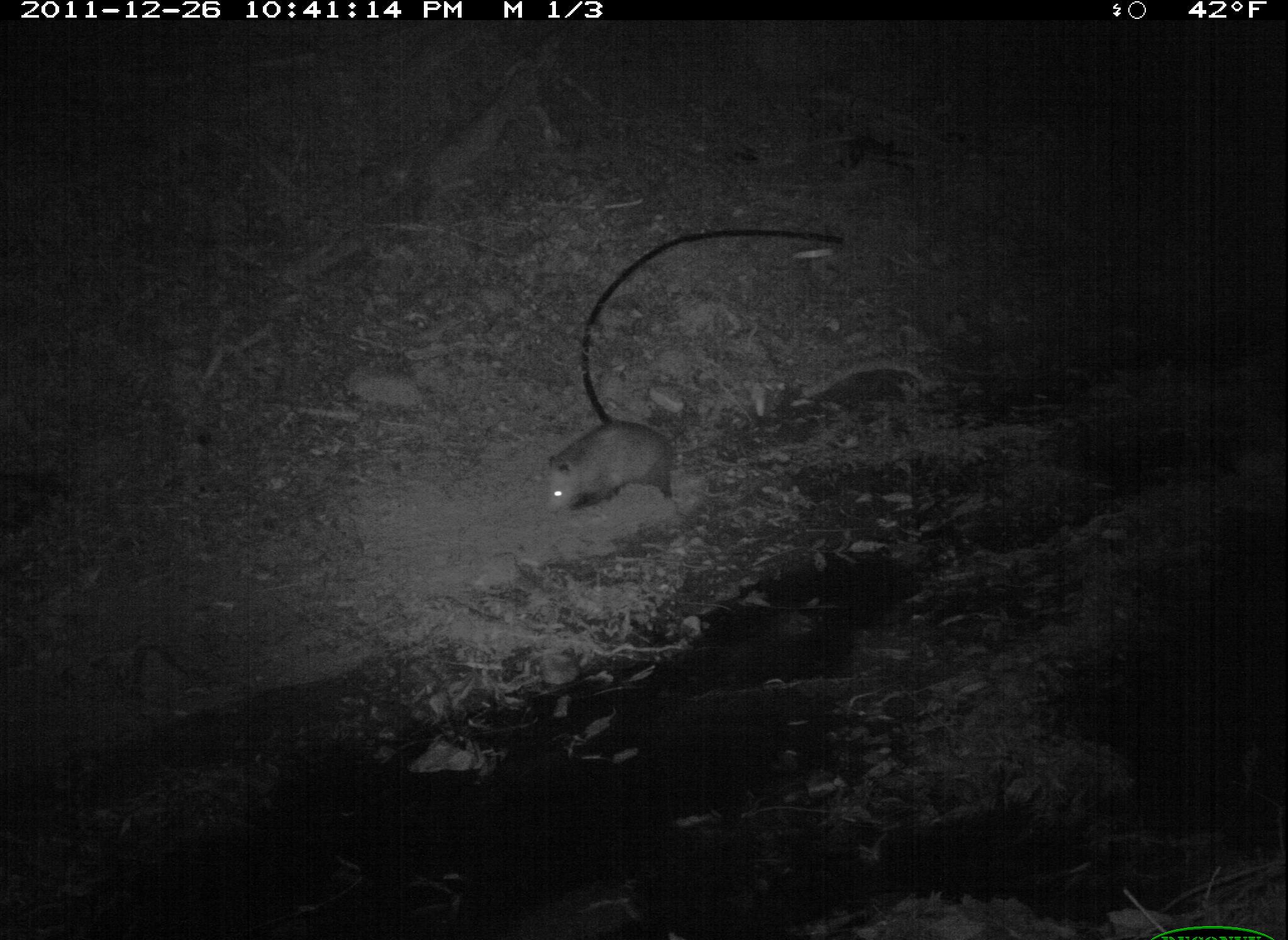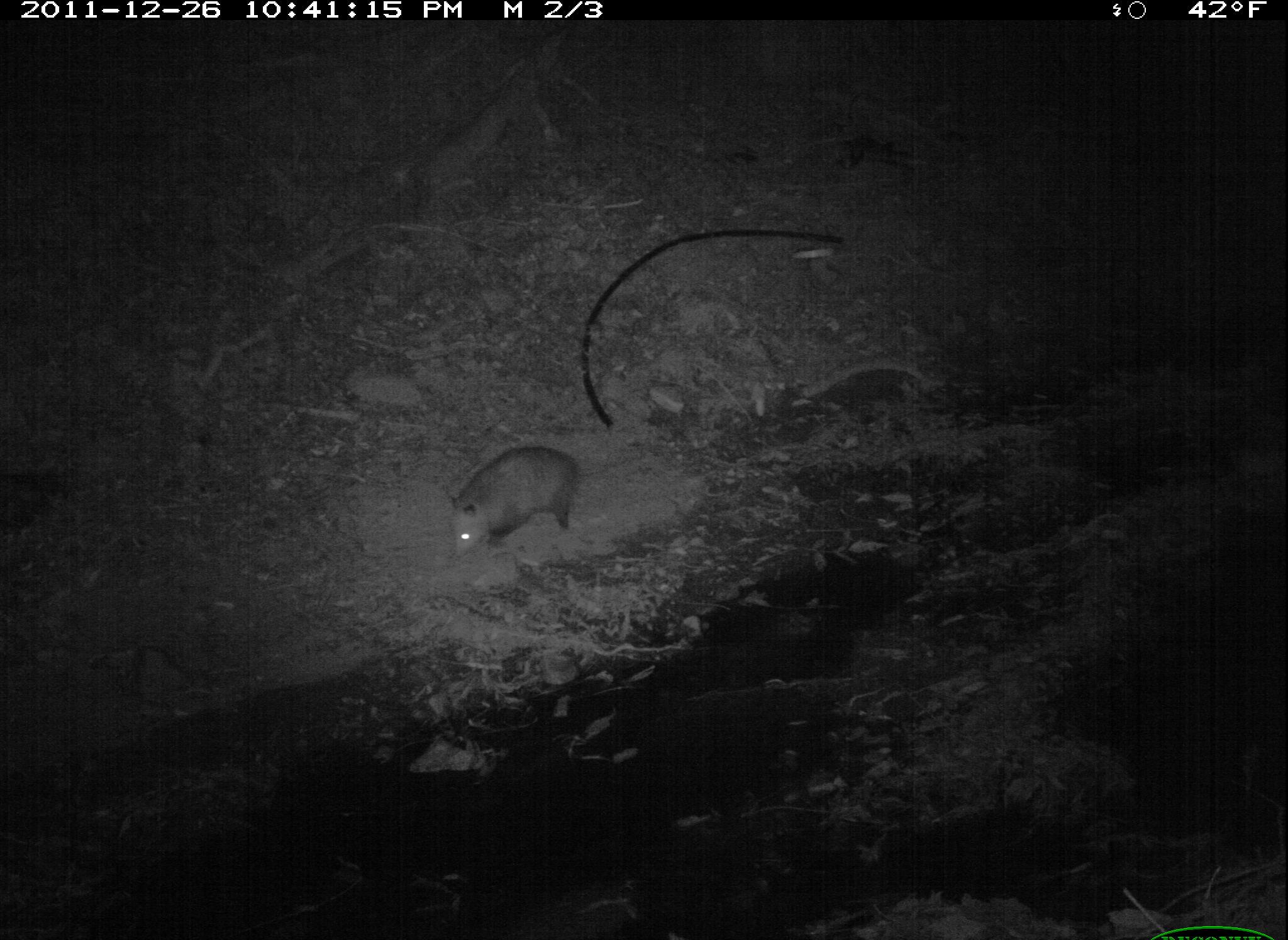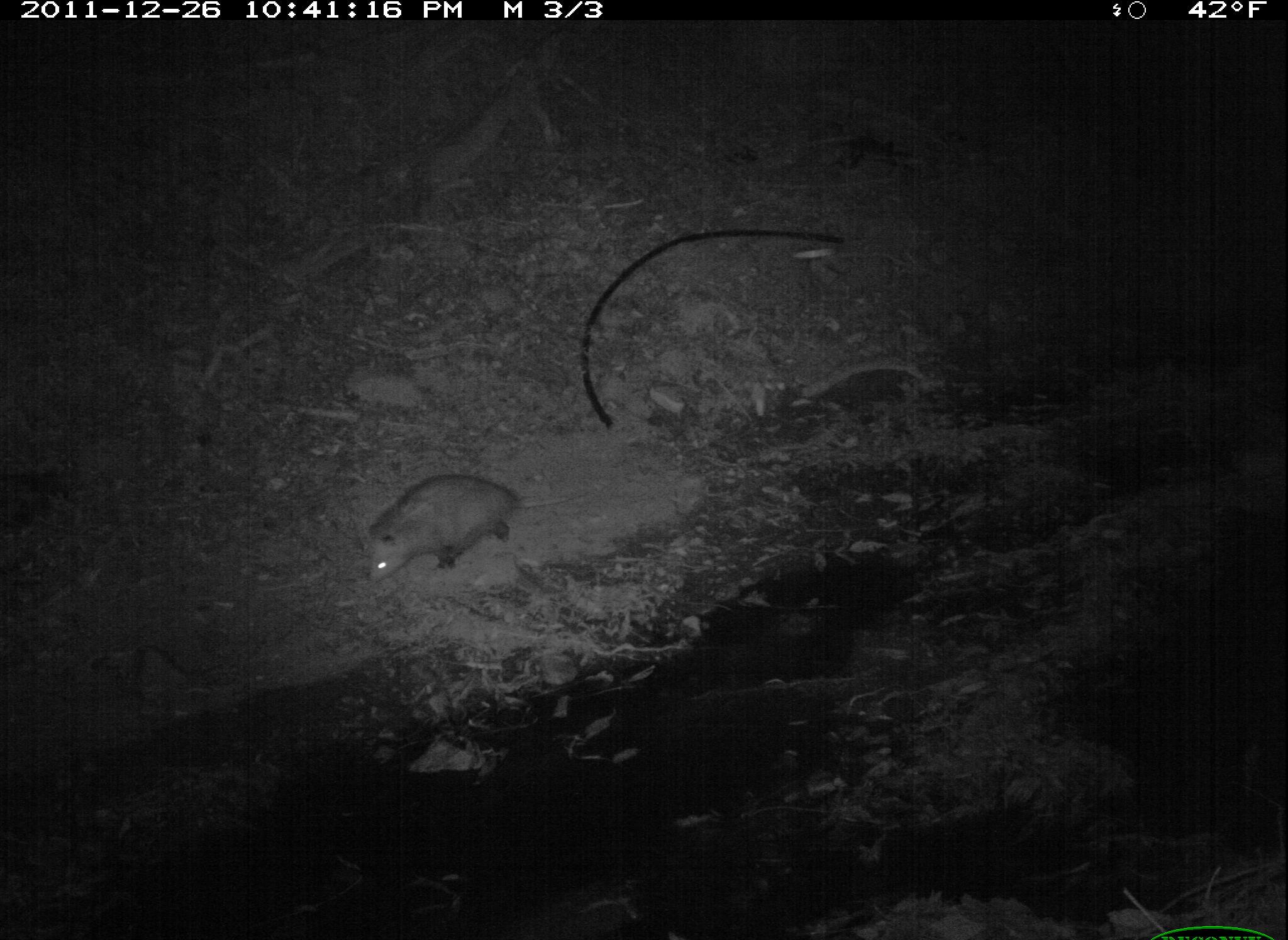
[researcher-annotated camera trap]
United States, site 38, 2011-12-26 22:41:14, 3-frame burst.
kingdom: Animalia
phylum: Chordata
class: Mammalia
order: Didelphimorphia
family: Didelphidae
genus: Didelphis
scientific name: Didelphis virginiana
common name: virginia opossum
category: opossum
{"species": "opossum (virginia opossum) (Didelphis virginiana)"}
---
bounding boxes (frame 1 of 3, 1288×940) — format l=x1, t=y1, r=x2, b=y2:
opossum: l=537, t=403, r=753, b=520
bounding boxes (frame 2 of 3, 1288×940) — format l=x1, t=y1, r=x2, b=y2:
opossum: l=436, t=434, r=655, b=569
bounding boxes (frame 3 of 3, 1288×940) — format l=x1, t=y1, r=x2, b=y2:
opossum: l=330, t=446, r=605, b=588